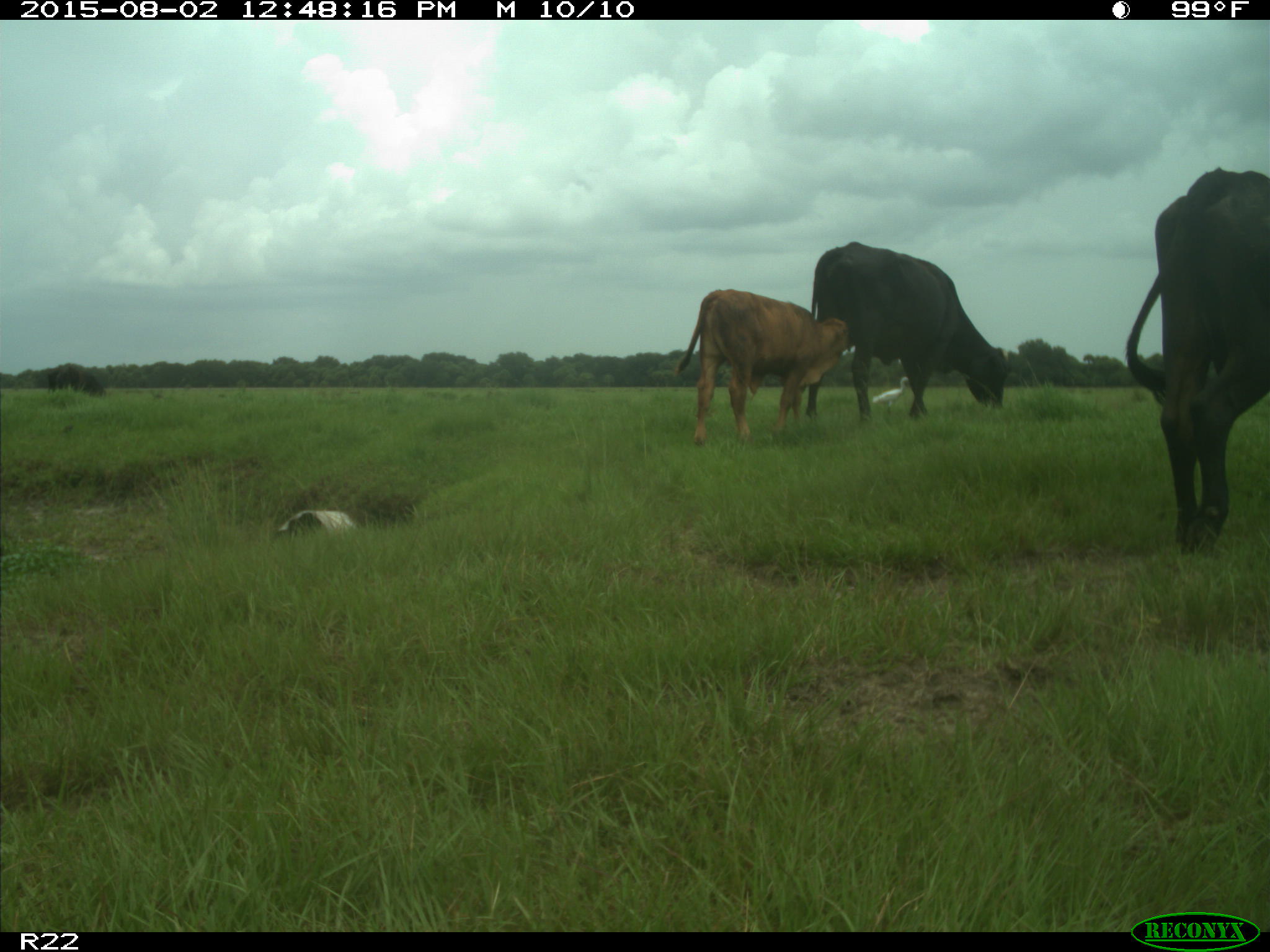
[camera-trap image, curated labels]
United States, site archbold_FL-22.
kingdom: Animalia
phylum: Chordata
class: Mammalia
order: Artiodactyla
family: Bovidae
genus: Bos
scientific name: Bos taurus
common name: domestic cow